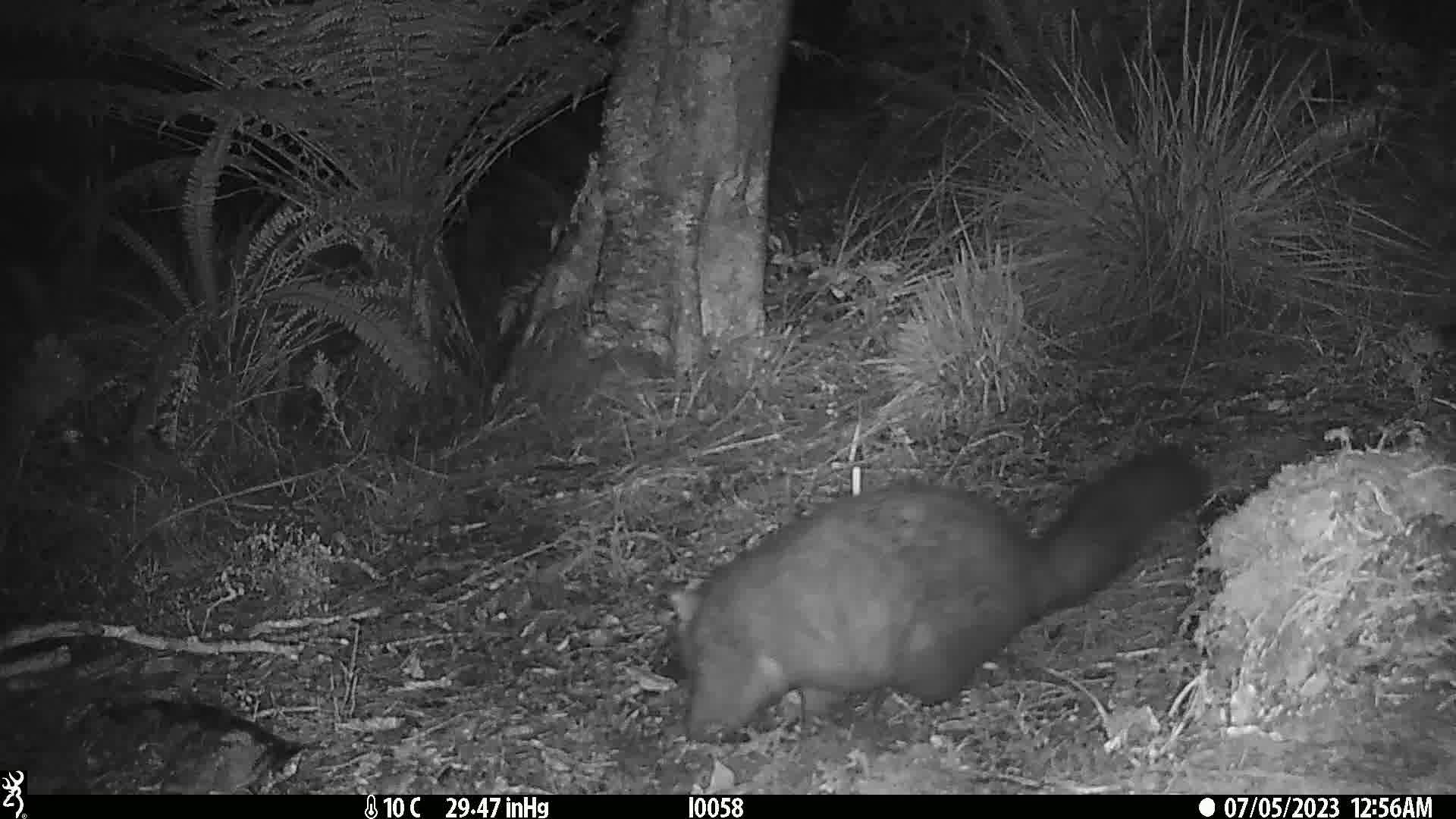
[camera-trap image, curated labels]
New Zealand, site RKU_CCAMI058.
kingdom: Animalia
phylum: Chordata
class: Mammalia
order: Diprotodontia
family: Phalangeridae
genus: Trichosurus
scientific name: Trichosurus vulpecula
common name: common brushtail possum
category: possum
Possum (common brushtail possum) (Trichosurus vulpecula).